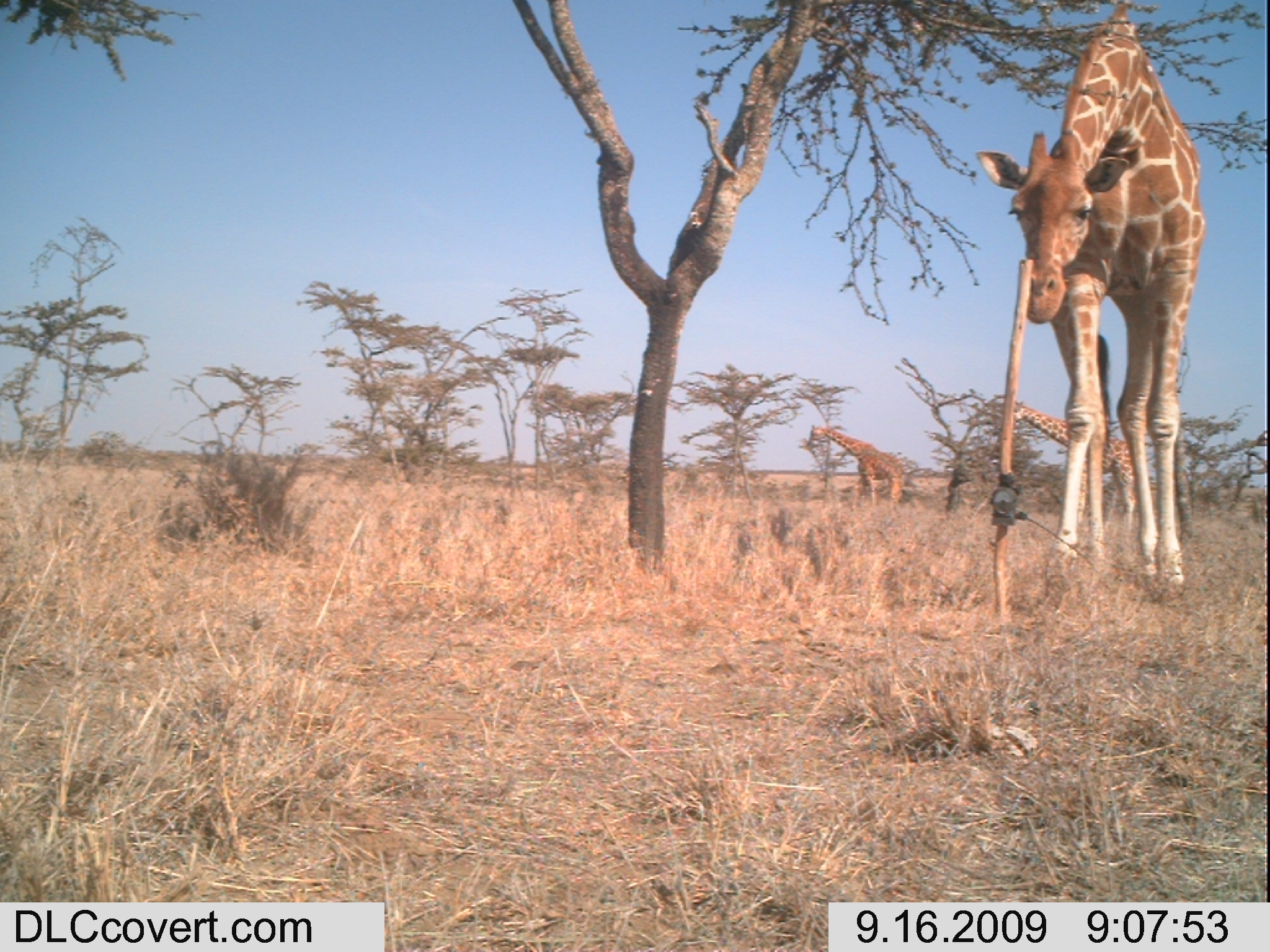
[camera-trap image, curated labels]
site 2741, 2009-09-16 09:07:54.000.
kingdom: Animalia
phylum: Chordata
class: Mammalia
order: Artiodactyla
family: Giraffidae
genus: Giraffa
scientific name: Giraffa camelopardalis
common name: giraffe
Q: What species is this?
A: Giraffa camelopardalis (giraffe).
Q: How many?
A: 4.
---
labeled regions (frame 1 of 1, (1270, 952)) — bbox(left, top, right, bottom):
giraffa camelopardalis: bbox(981, 7, 1191, 588); bbox(999, 399, 1137, 531); bbox(806, 426, 902, 502)